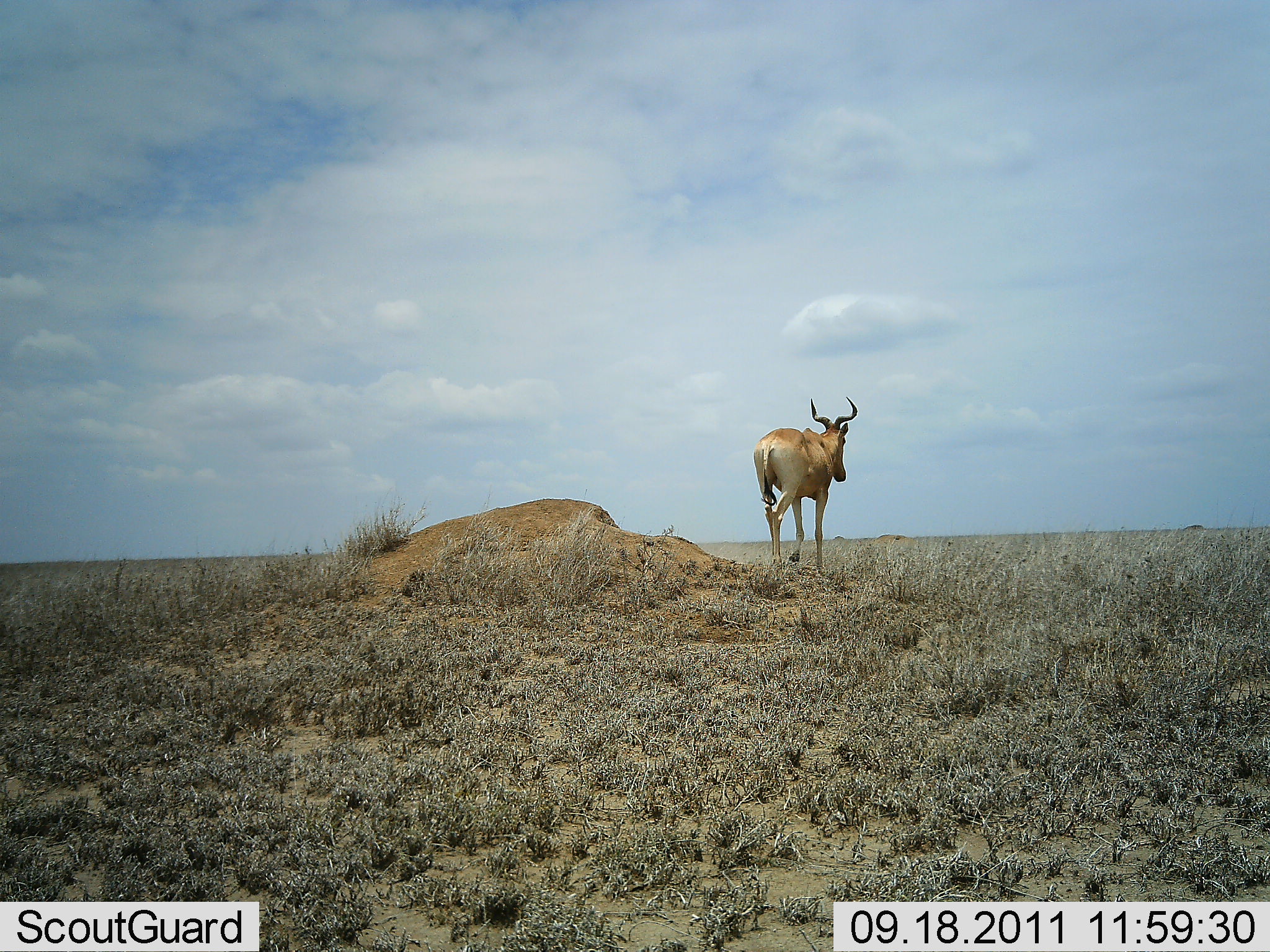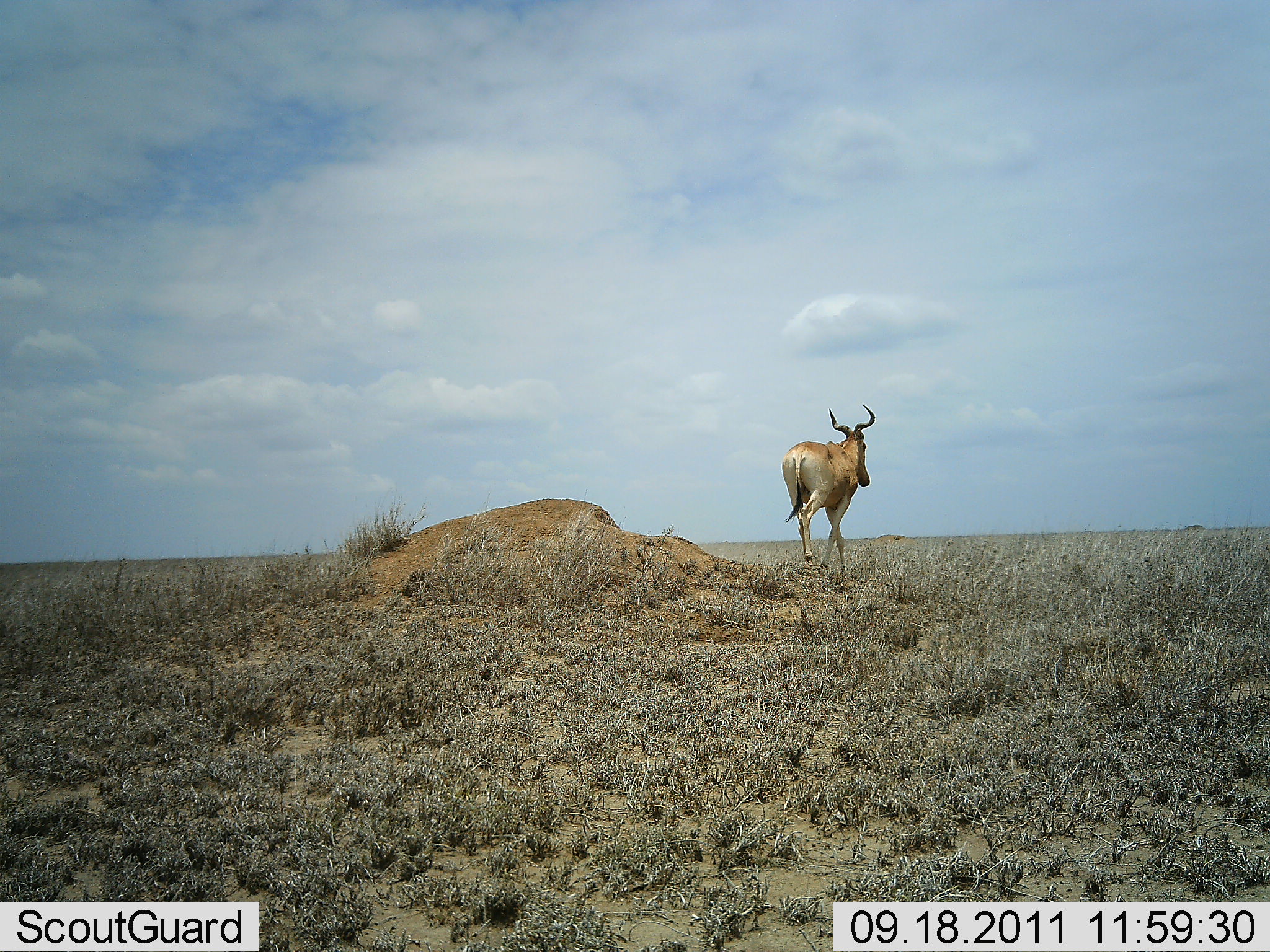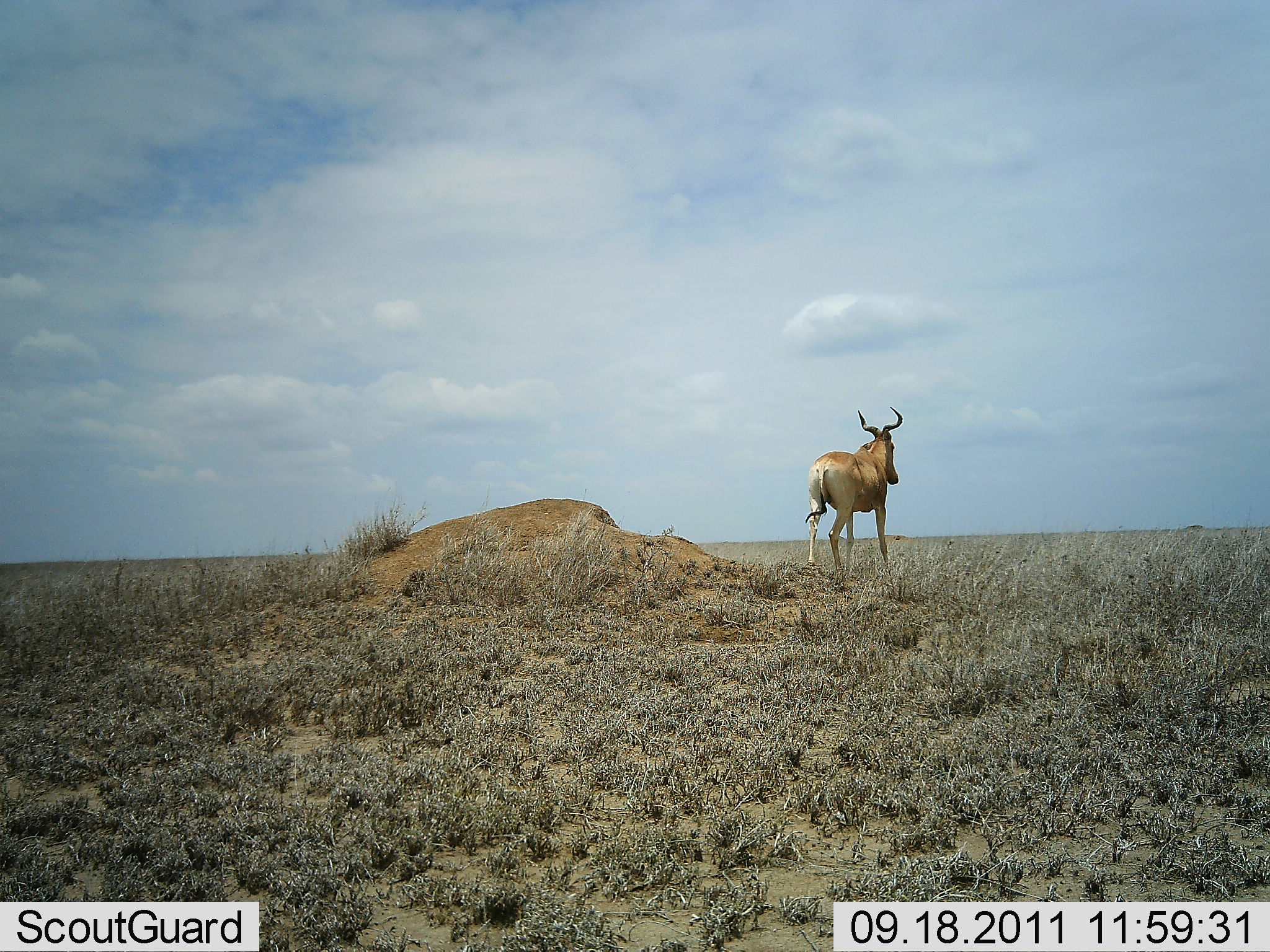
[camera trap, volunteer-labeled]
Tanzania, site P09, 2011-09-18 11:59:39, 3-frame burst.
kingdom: Animalia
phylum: Chordata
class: Mammalia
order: Artiodactyla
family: Bovidae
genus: Alcelaphus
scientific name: Alcelaphus buselaphus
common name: hartebeest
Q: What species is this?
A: Hartebeest (Alcelaphus buselaphus).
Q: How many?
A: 1.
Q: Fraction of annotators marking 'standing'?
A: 0%.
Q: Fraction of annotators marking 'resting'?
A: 0%.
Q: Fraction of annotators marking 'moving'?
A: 100%.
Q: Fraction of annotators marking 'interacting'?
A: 0%.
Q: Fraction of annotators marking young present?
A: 0%.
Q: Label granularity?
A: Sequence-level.